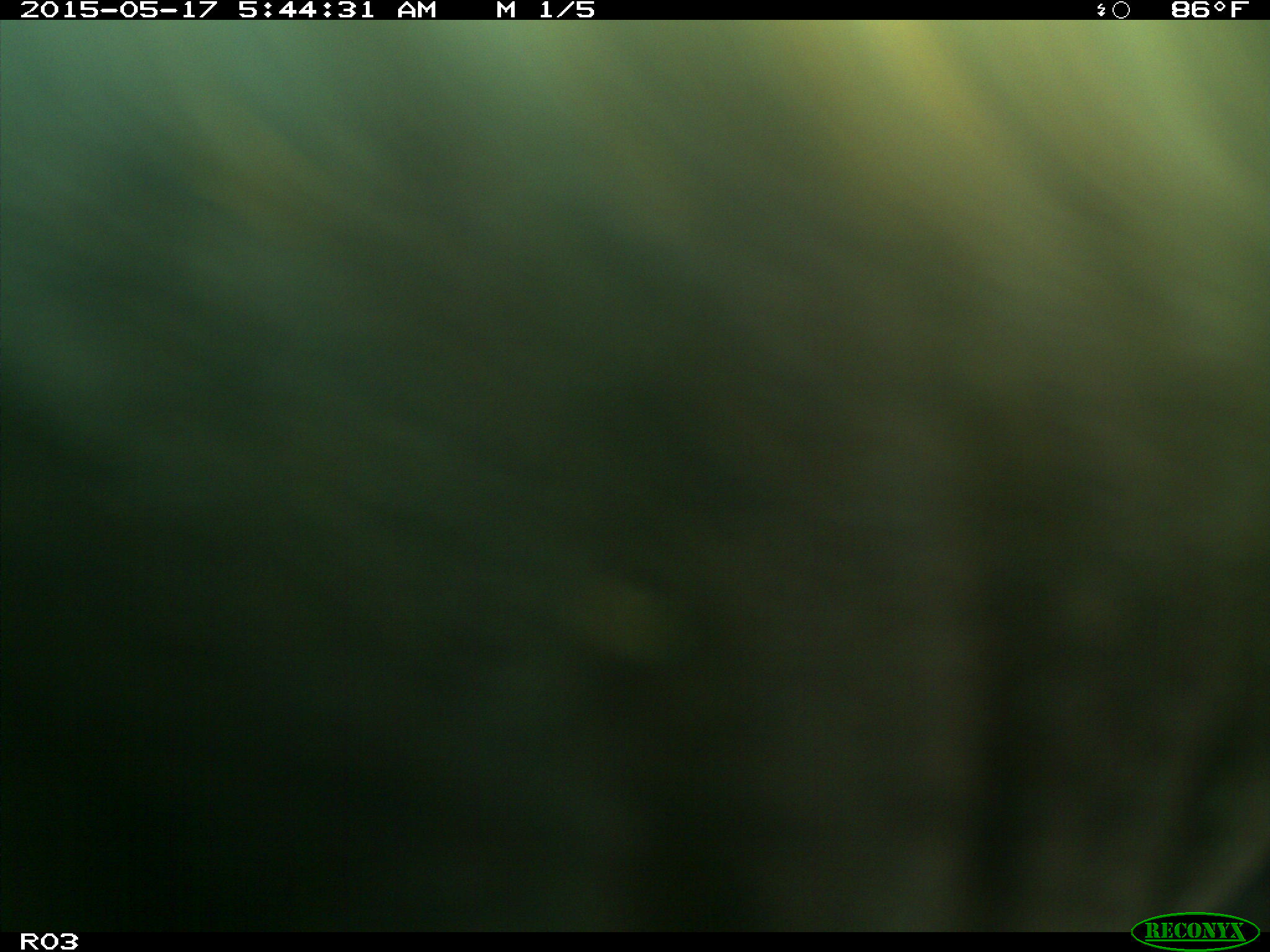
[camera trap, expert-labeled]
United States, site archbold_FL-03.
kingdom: Animalia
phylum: Chordata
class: Mammalia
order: Artiodactyla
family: Bovidae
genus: Bos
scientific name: Bos taurus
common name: domestic cow